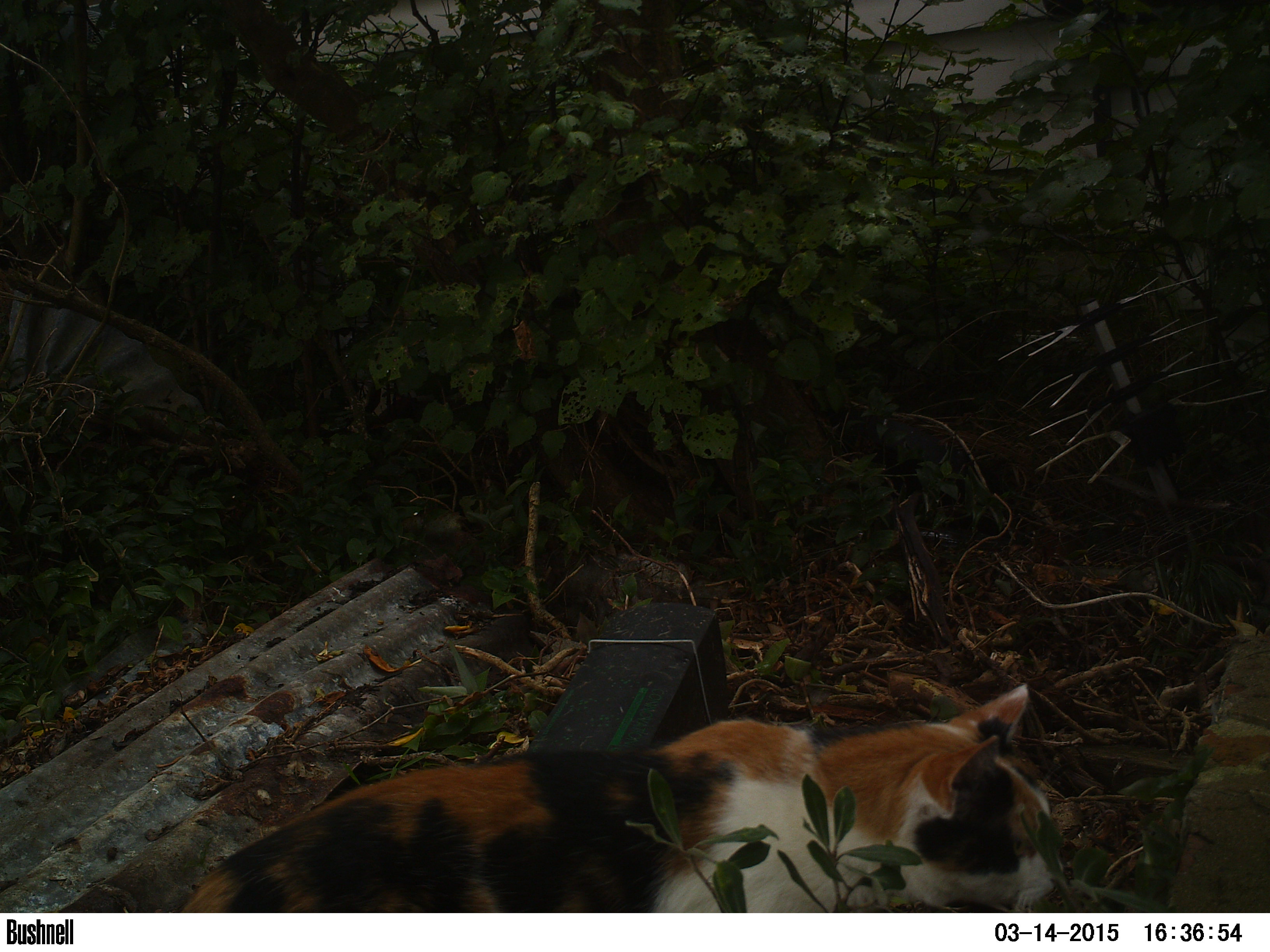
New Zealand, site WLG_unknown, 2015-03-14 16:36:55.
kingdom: Animalia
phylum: Chordata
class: Mammalia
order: Carnivora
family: Felidae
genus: Felis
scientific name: Felis catus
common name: domestic cat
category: cat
Cat (domestic cat) (Felis catus).